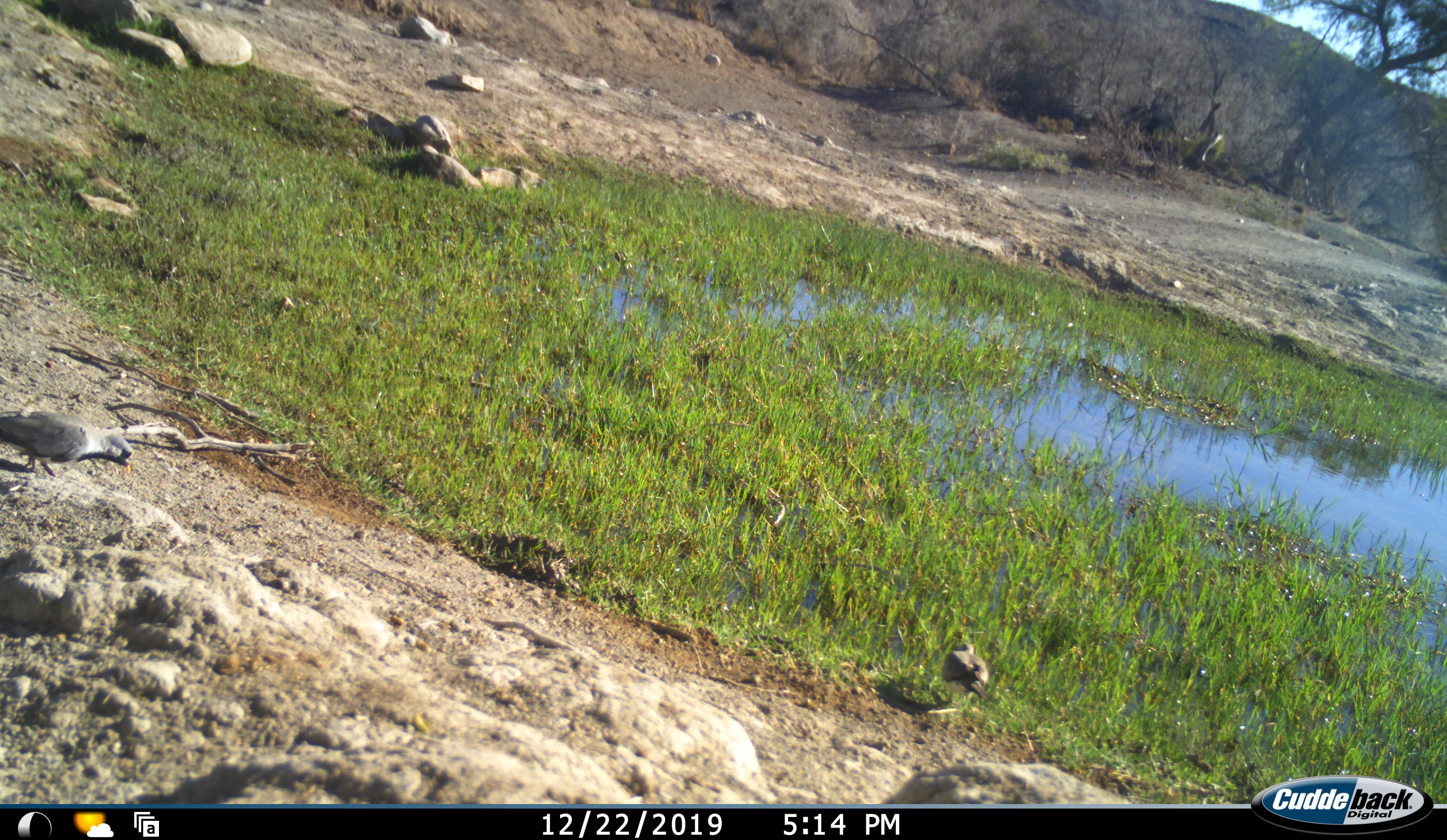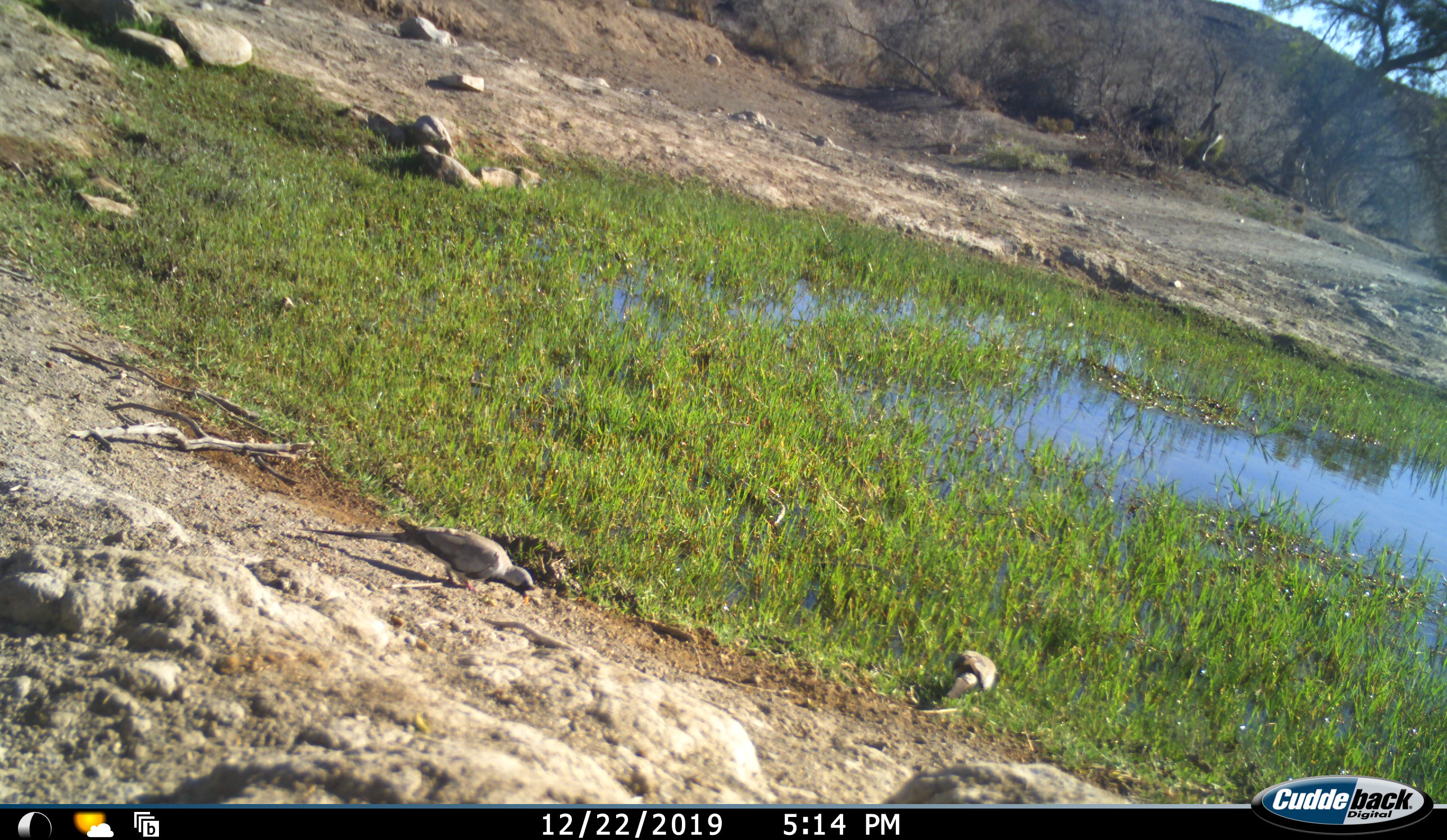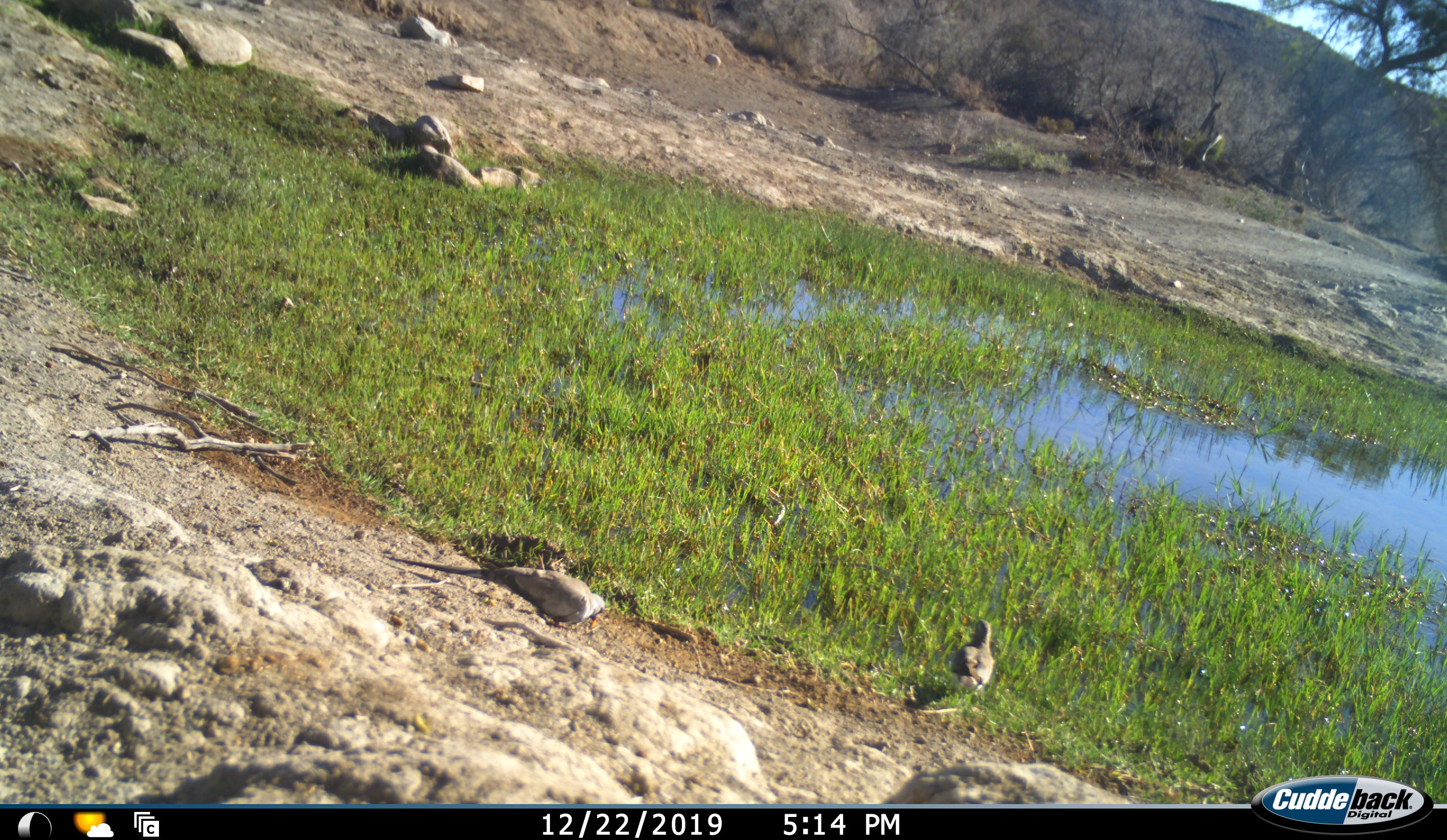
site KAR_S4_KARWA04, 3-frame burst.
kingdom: Animalia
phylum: Chordata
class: Aves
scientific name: Aves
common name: bird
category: birdother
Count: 2.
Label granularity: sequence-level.